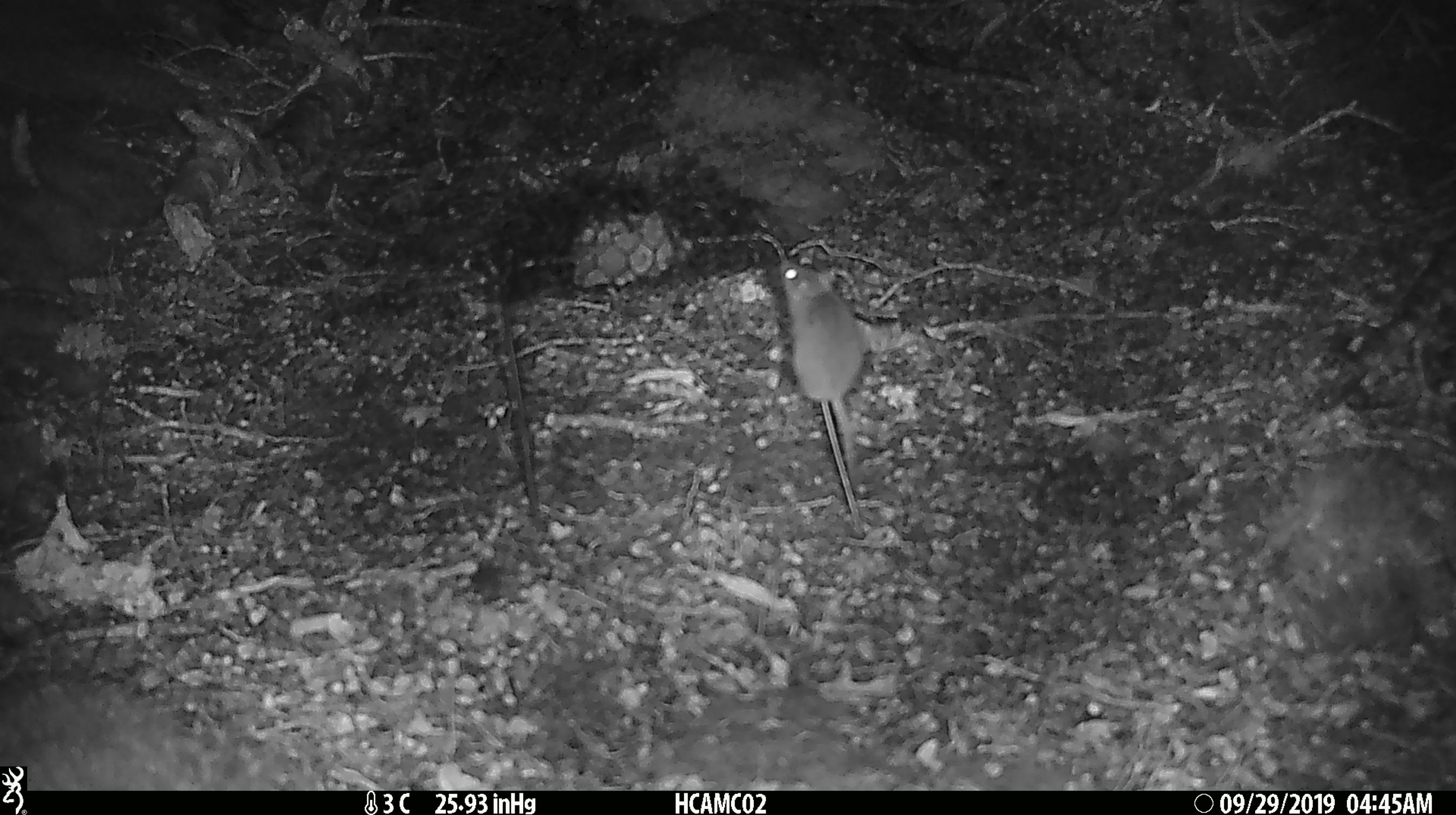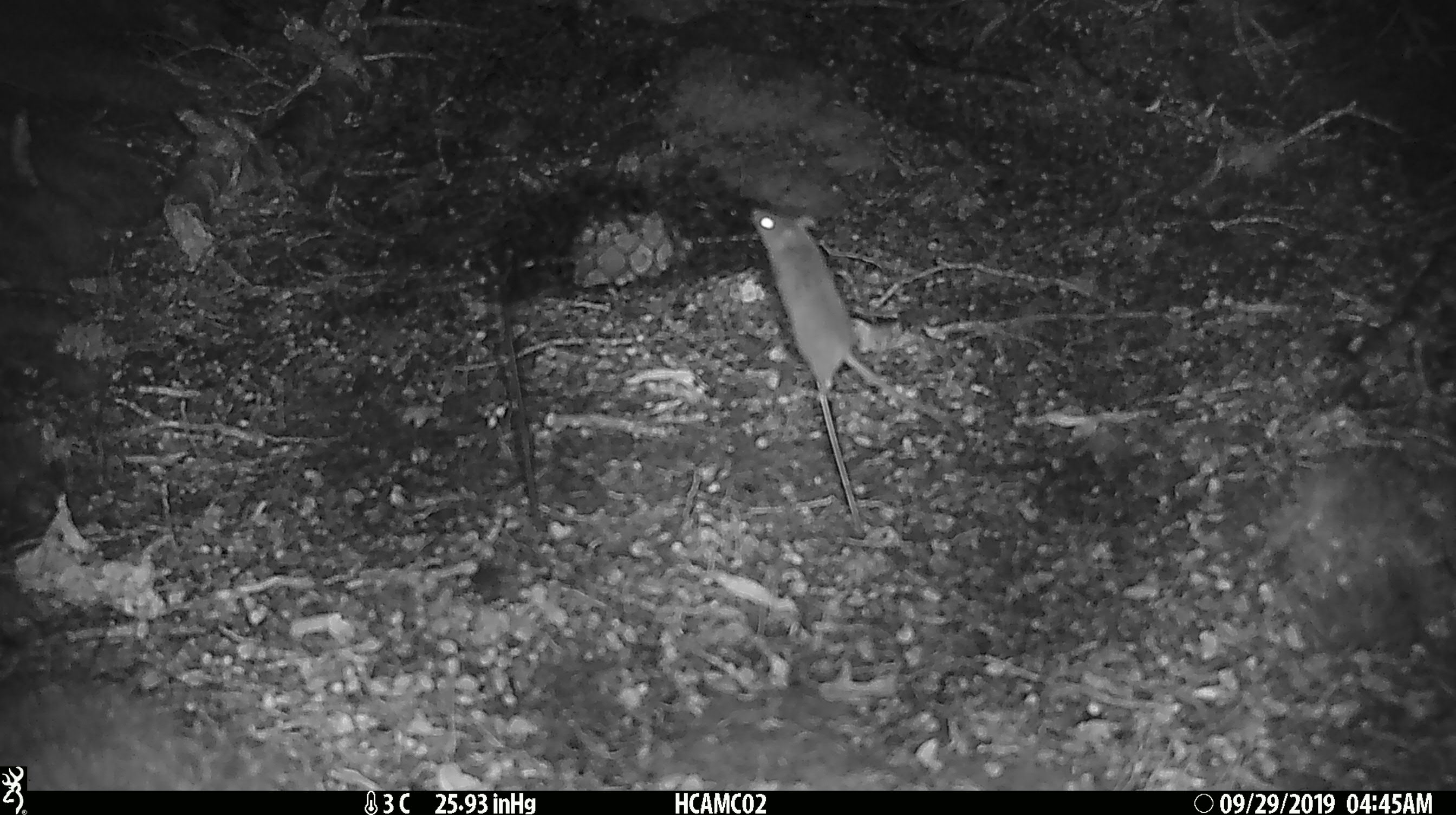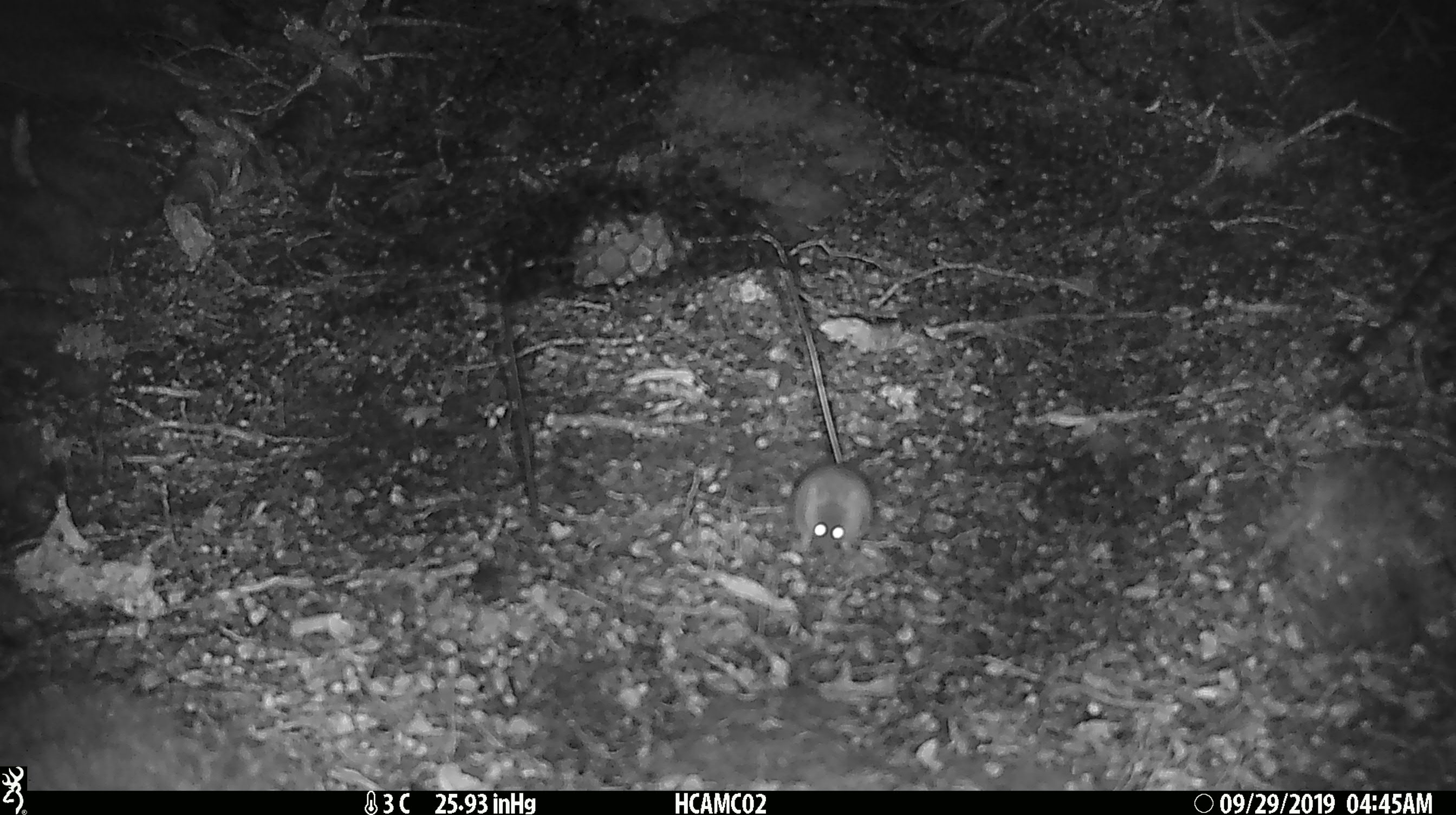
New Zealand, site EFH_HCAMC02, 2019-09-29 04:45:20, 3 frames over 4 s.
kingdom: Animalia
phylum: Chordata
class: Mammalia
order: Rodentia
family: Muridae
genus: Mus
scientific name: Mus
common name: mouse